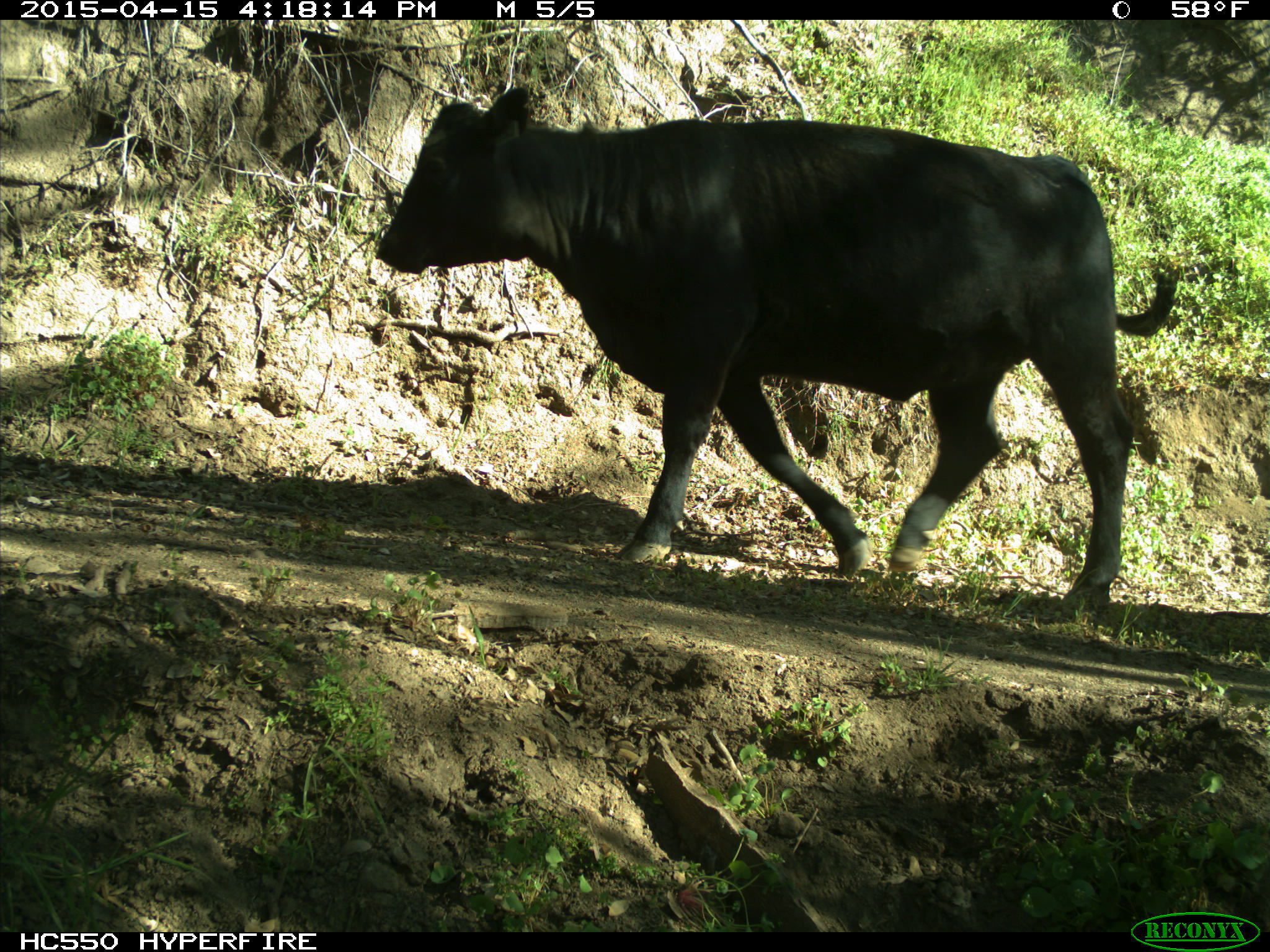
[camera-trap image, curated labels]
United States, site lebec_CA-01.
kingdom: Animalia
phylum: Chordata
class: Mammalia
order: Artiodactyla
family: Bovidae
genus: Bos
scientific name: Bos taurus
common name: domestic cow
Bos taurus (domestic cow).